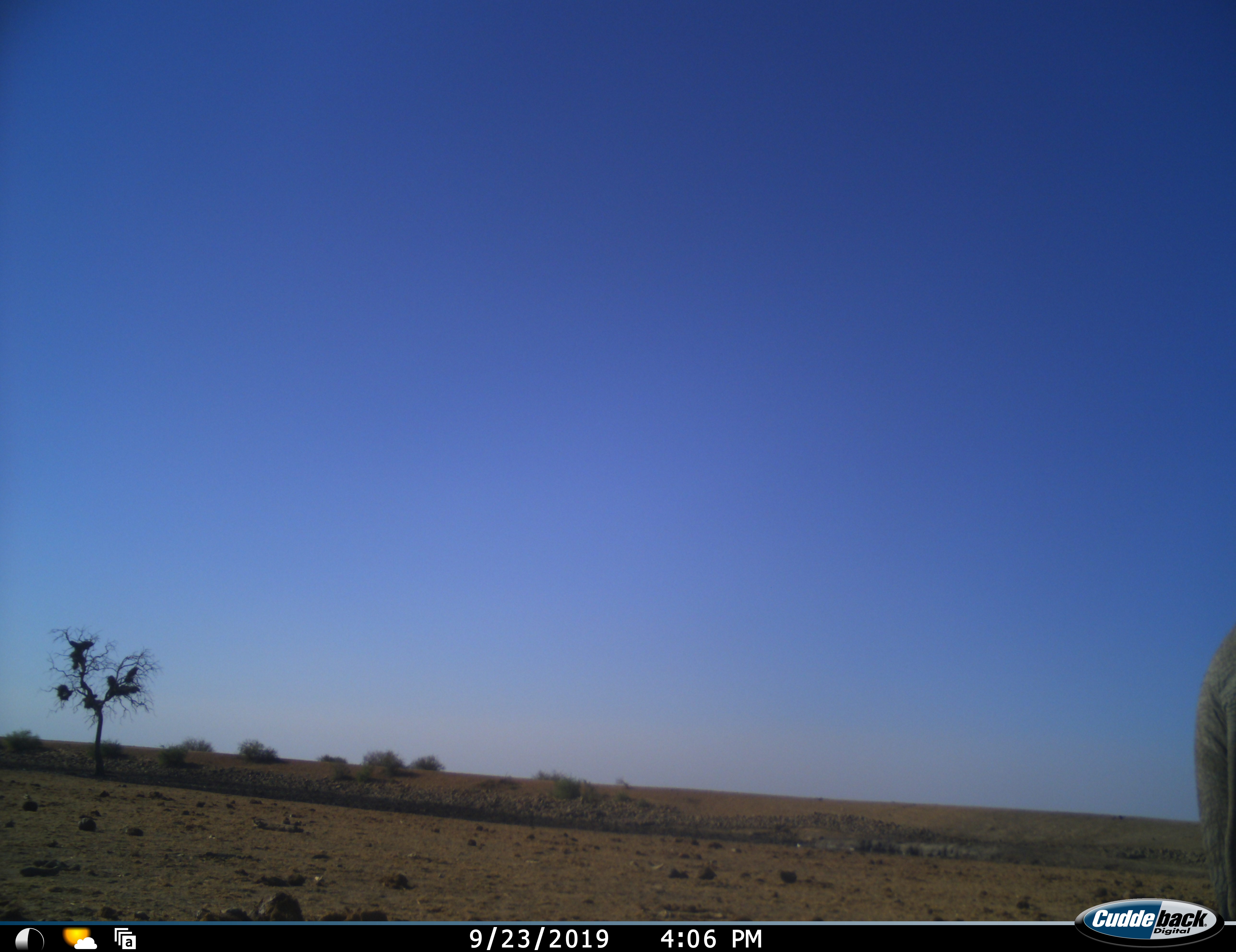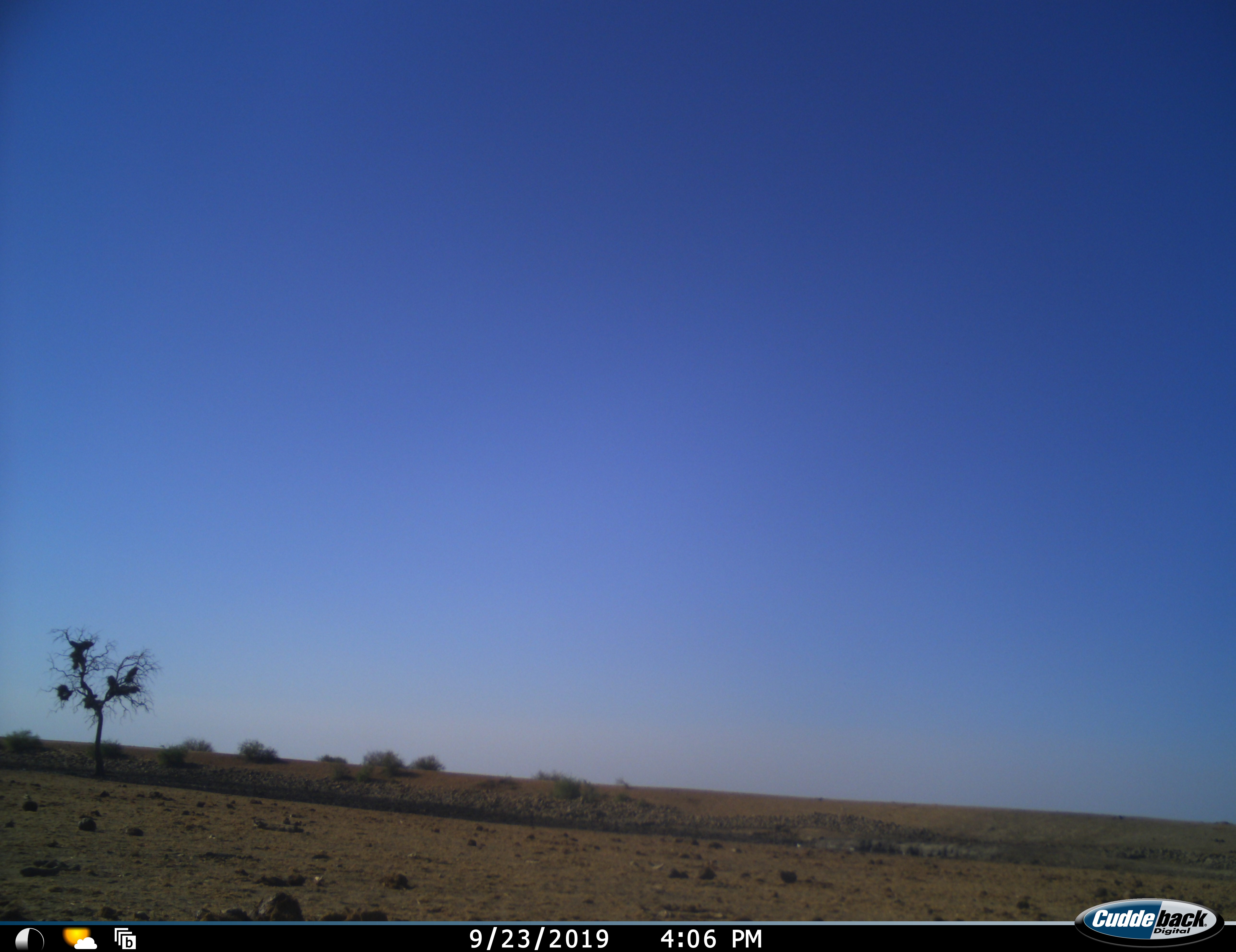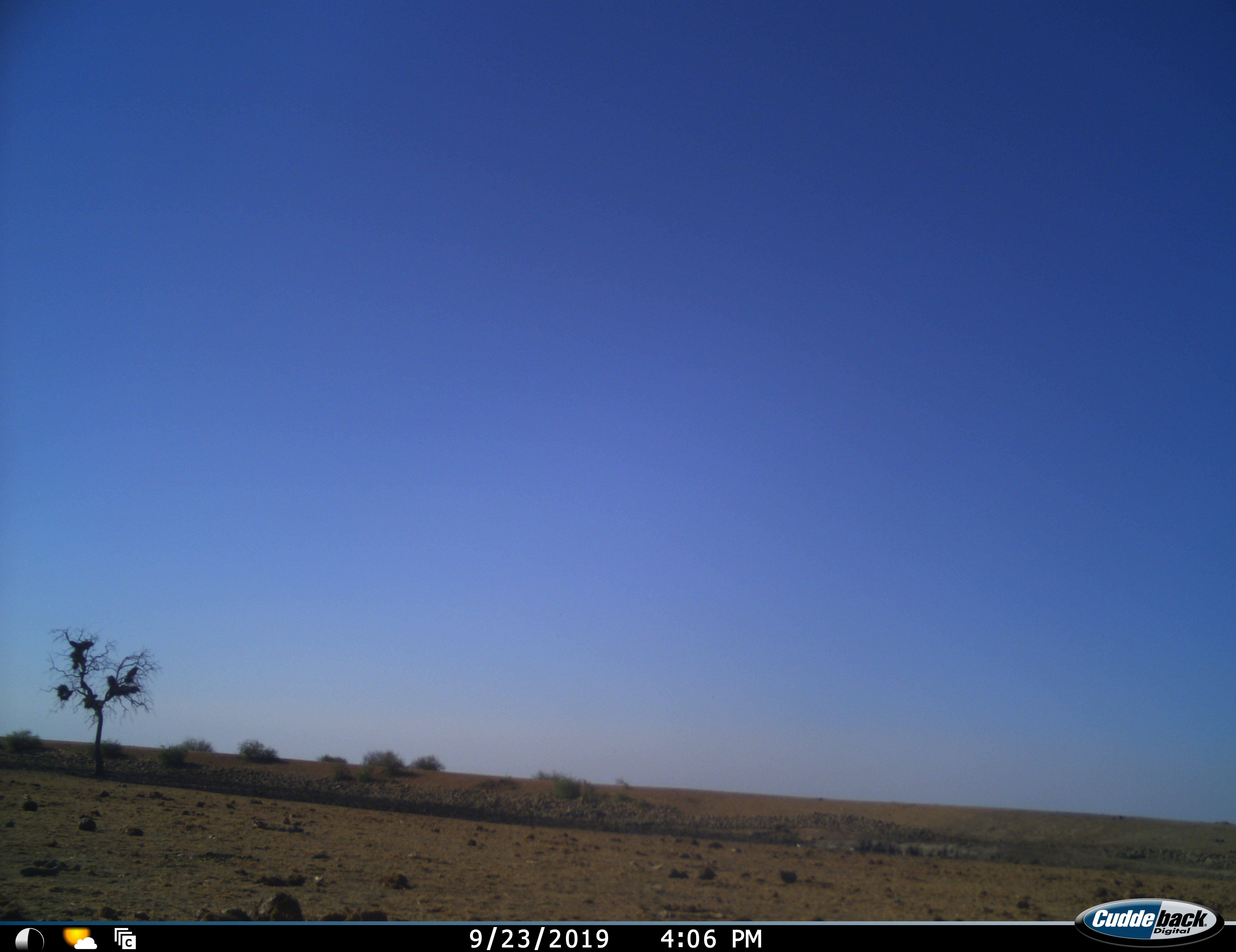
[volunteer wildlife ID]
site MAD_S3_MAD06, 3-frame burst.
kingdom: Animalia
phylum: Chordata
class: Mammalia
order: Proboscidea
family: Elephantidae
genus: Loxodonta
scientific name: Loxodonta africana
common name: african bush elephant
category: elephant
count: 1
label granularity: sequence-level